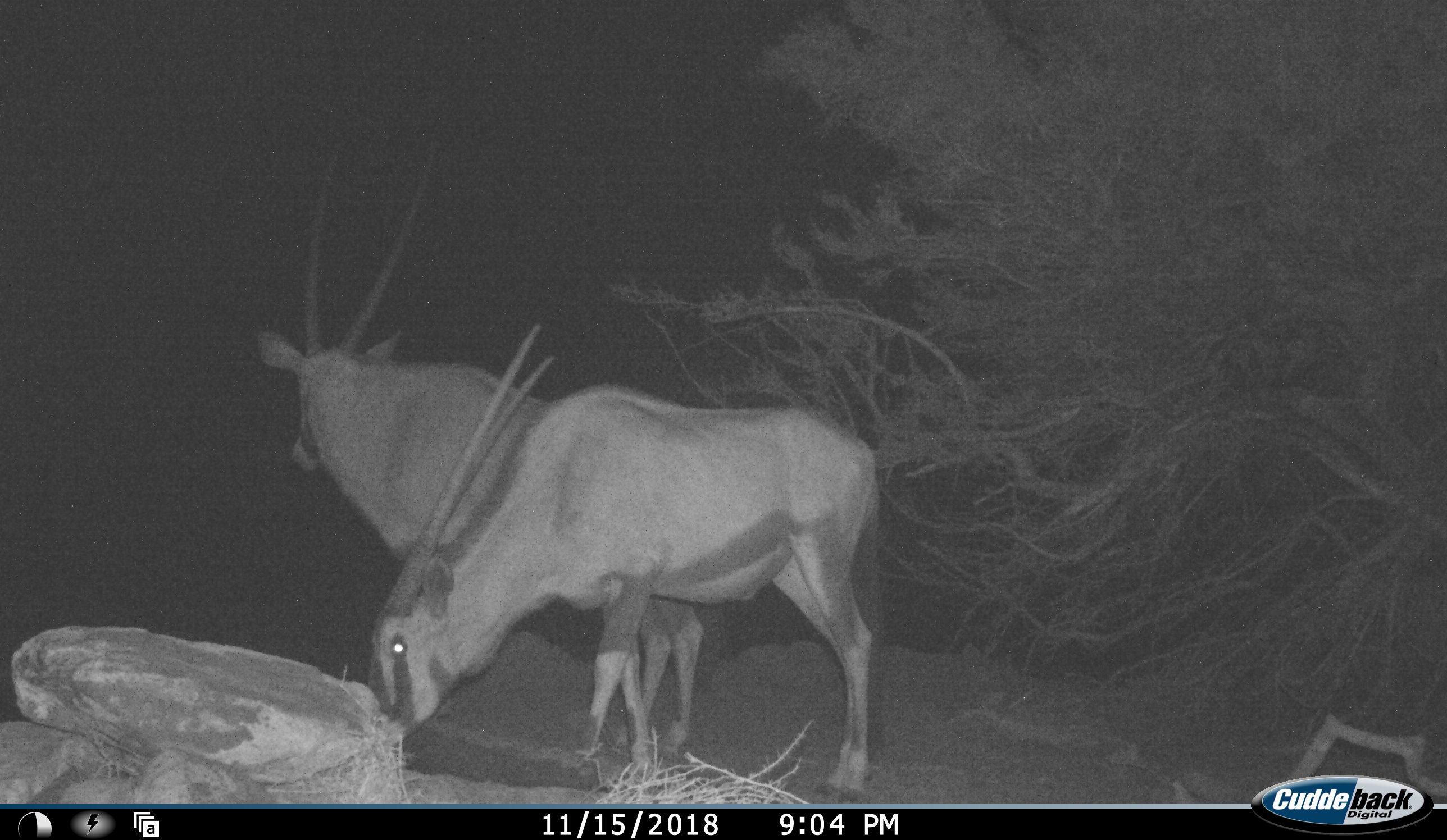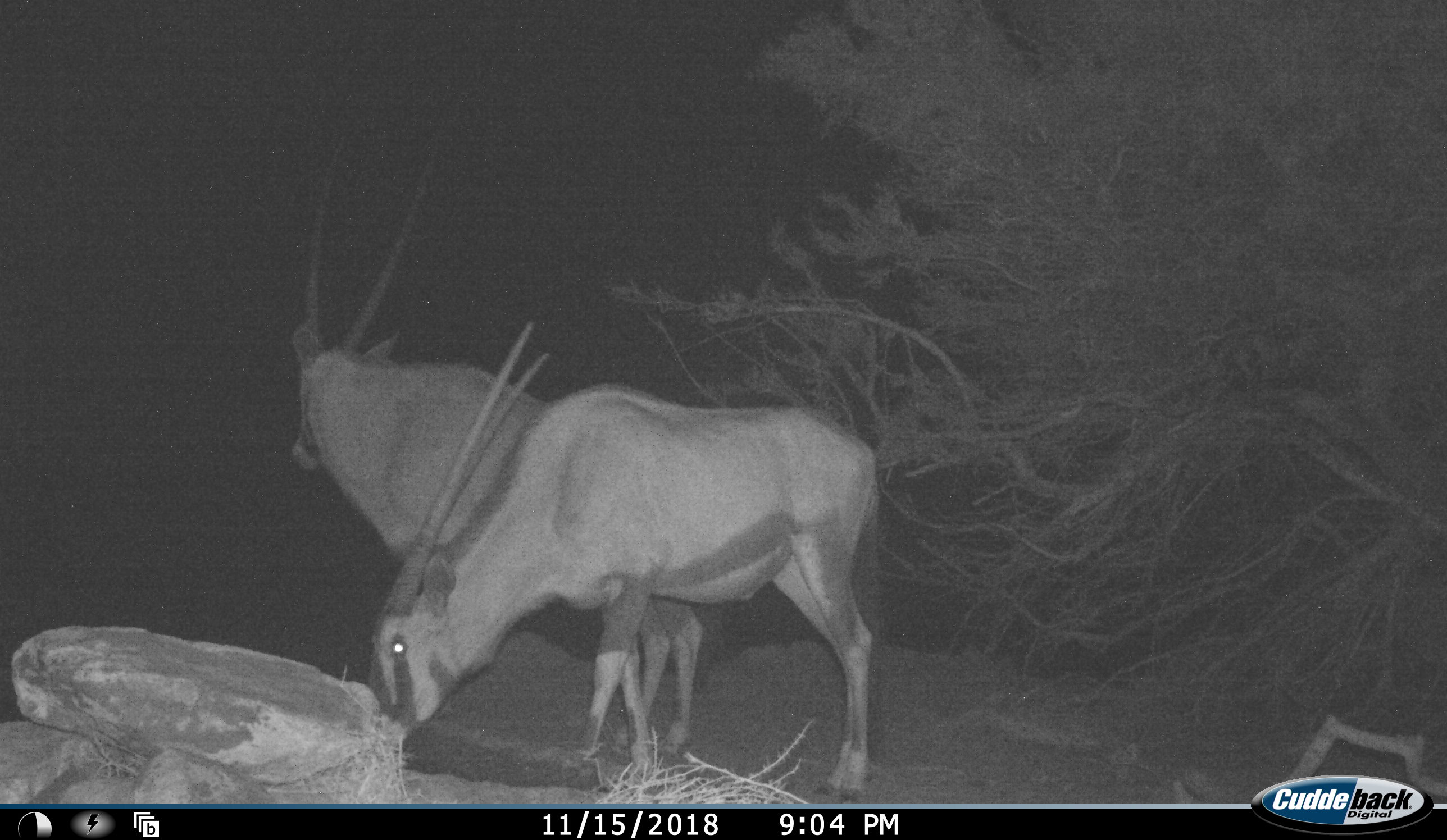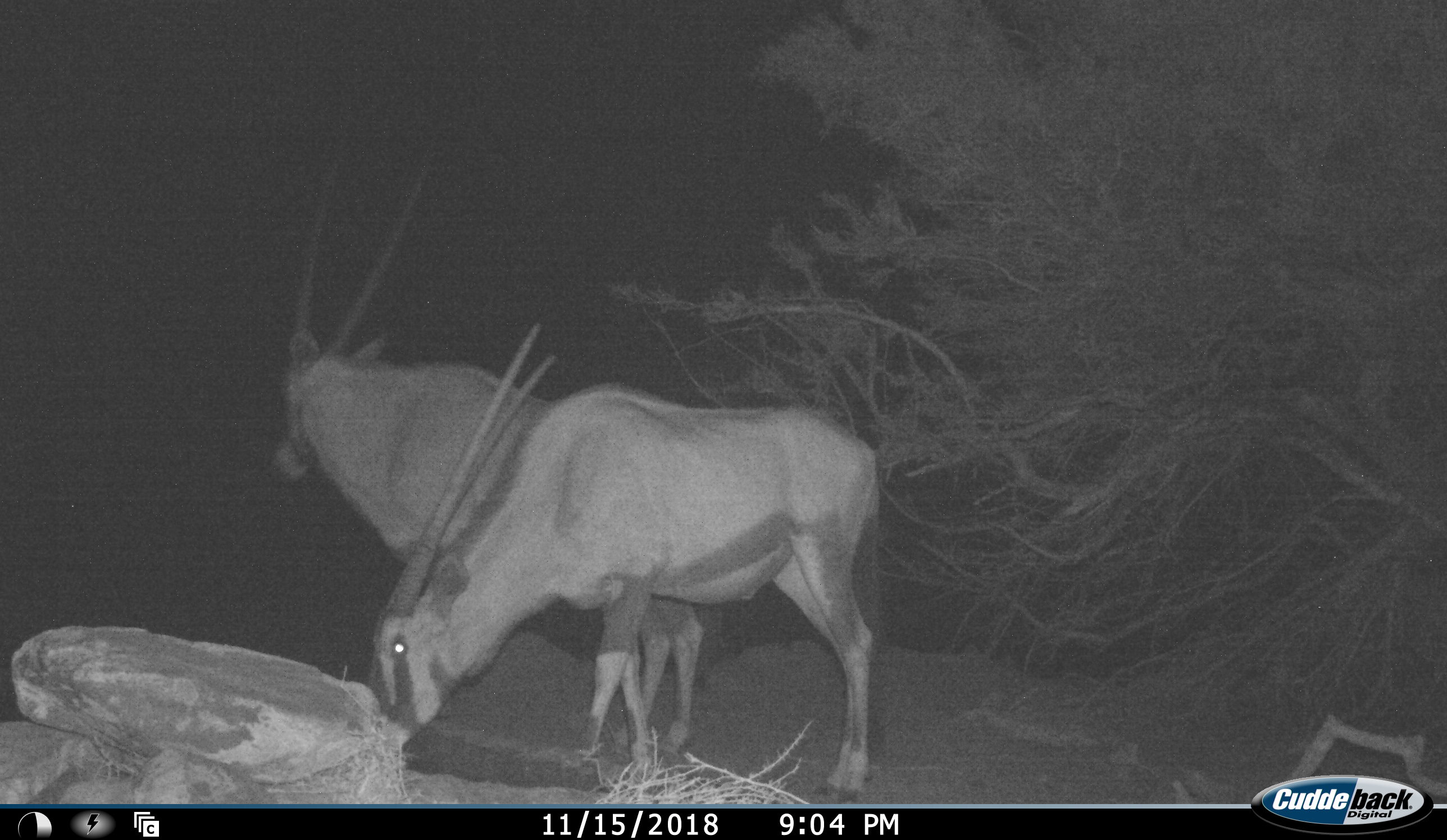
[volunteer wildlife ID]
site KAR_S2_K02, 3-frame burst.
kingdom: Animalia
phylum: Chordata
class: Mammalia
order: Artiodactyla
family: Bovidae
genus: Oryx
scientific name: Oryx gazella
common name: gemsbok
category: oryx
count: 2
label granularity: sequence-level